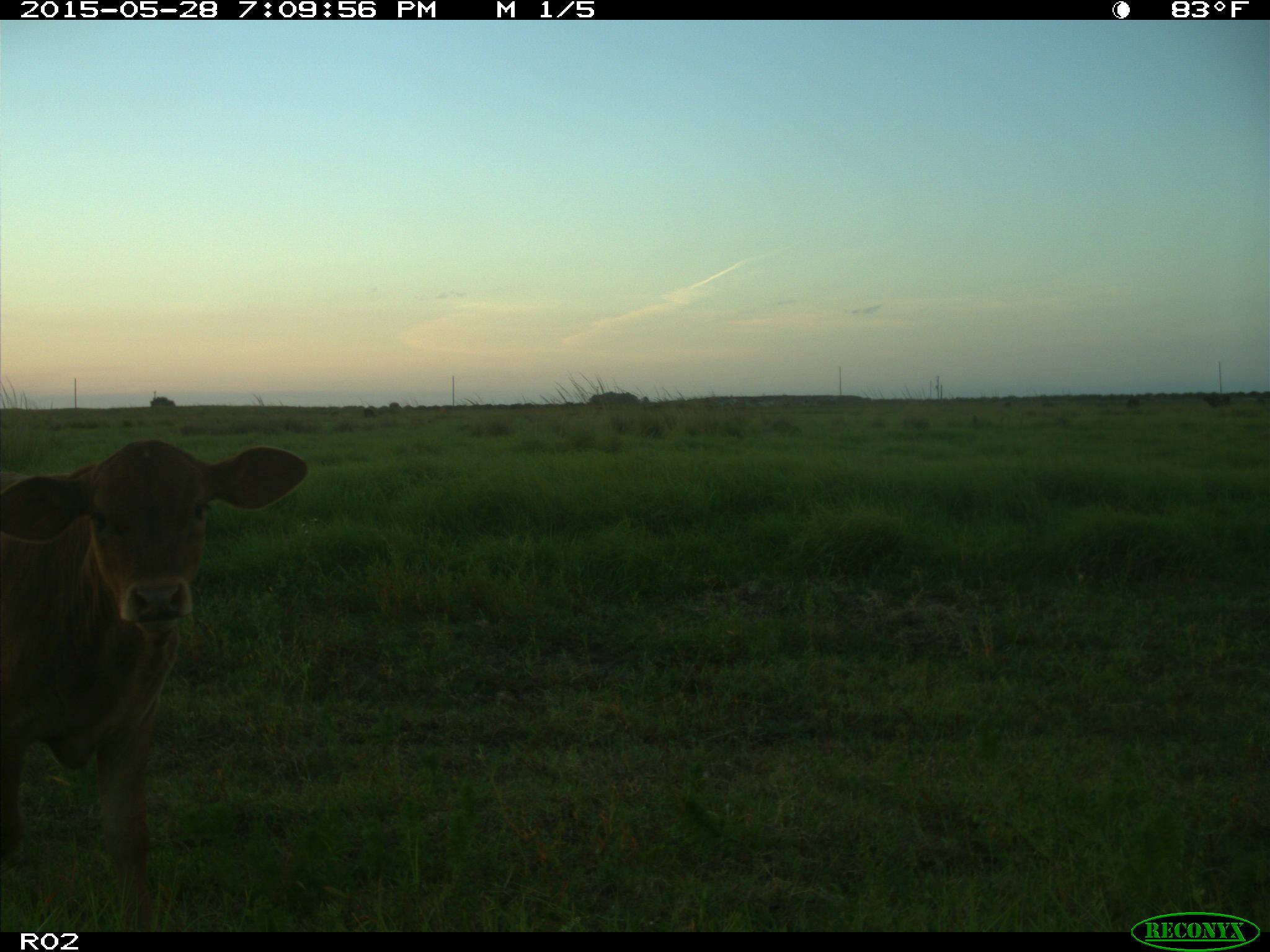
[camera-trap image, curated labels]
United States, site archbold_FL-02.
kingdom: Animalia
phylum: Chordata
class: Mammalia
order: Artiodactyla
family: Bovidae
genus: Bos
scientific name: Bos taurus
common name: domestic cow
Bos taurus (domestic cow).